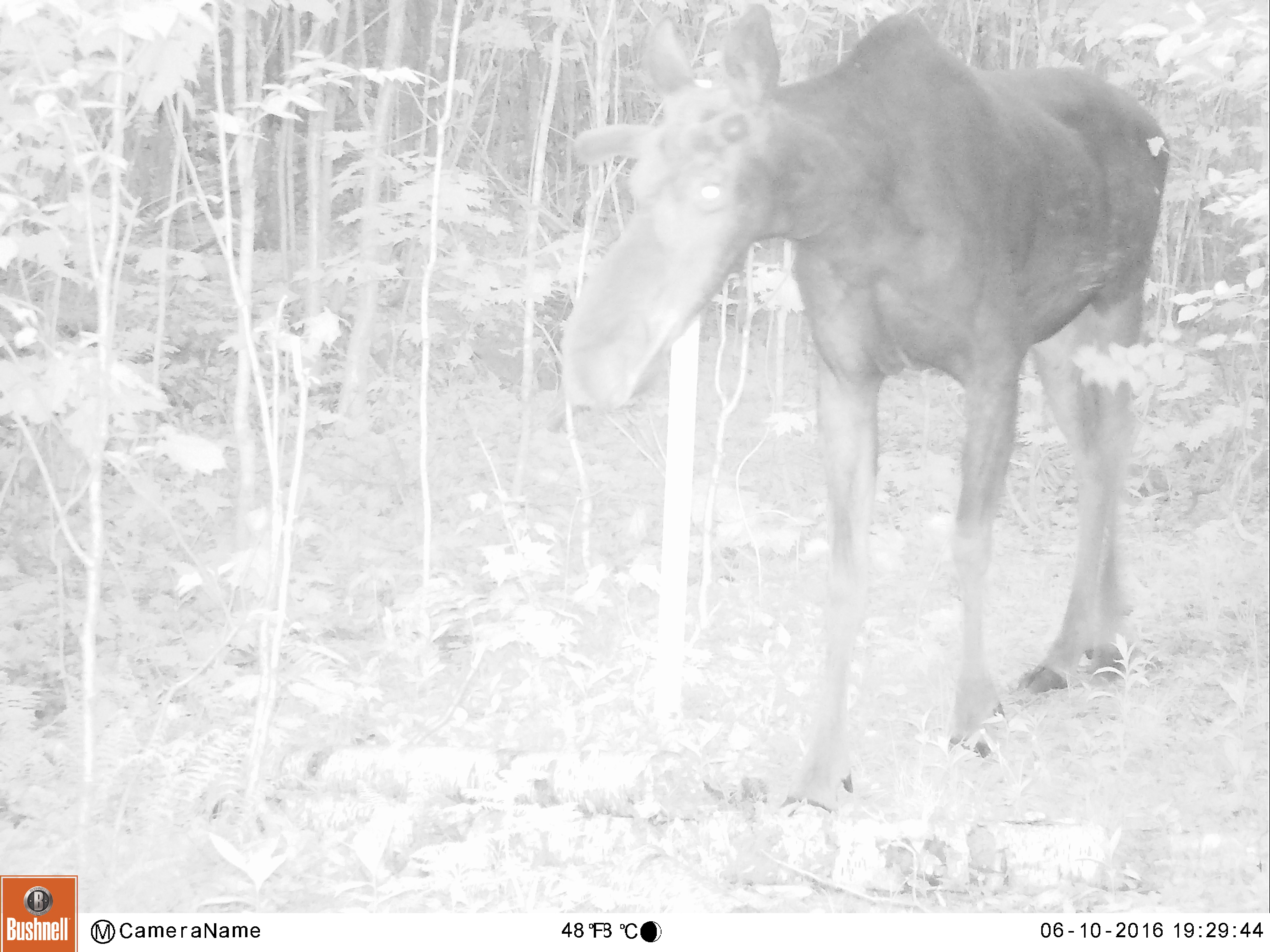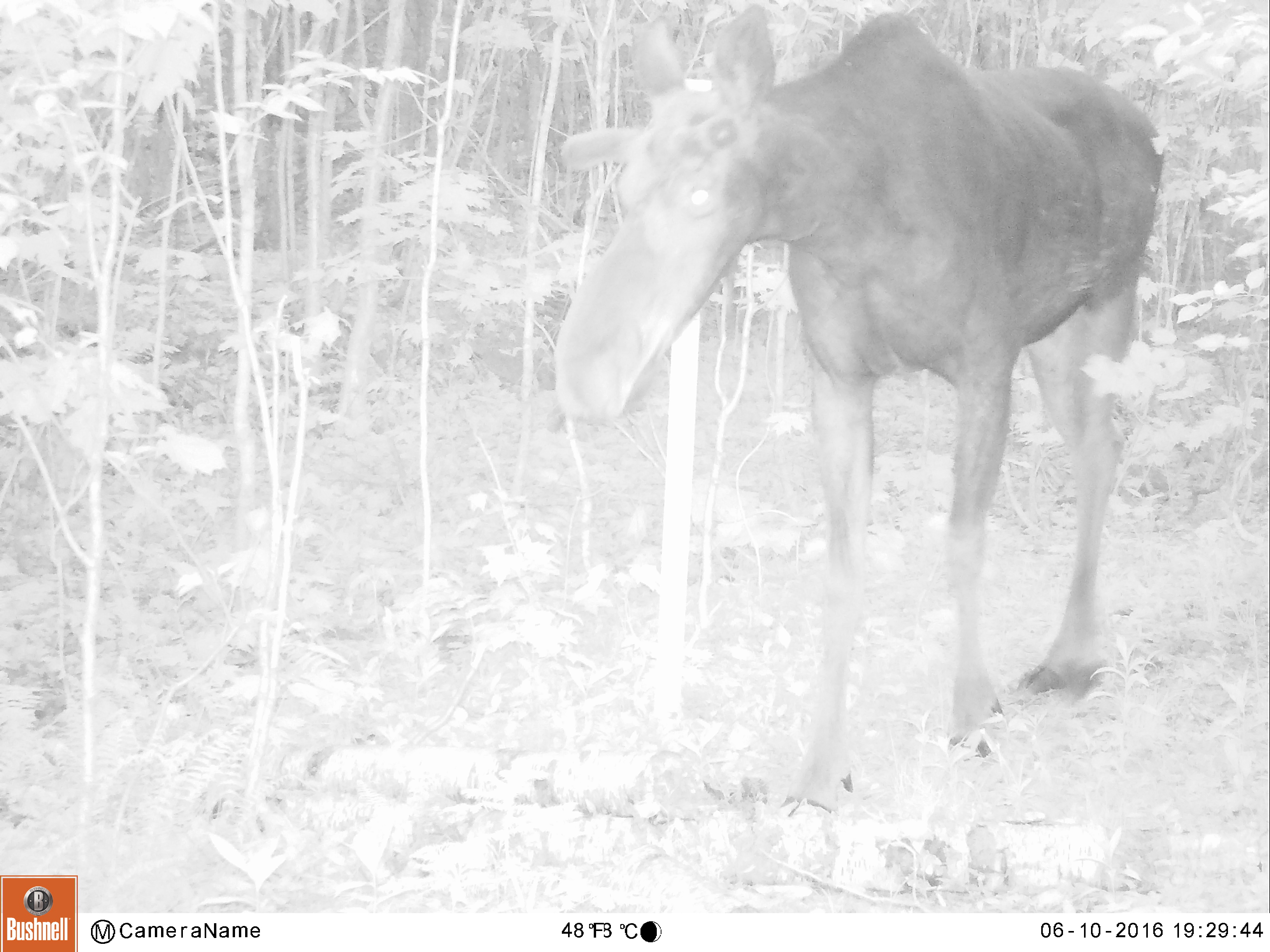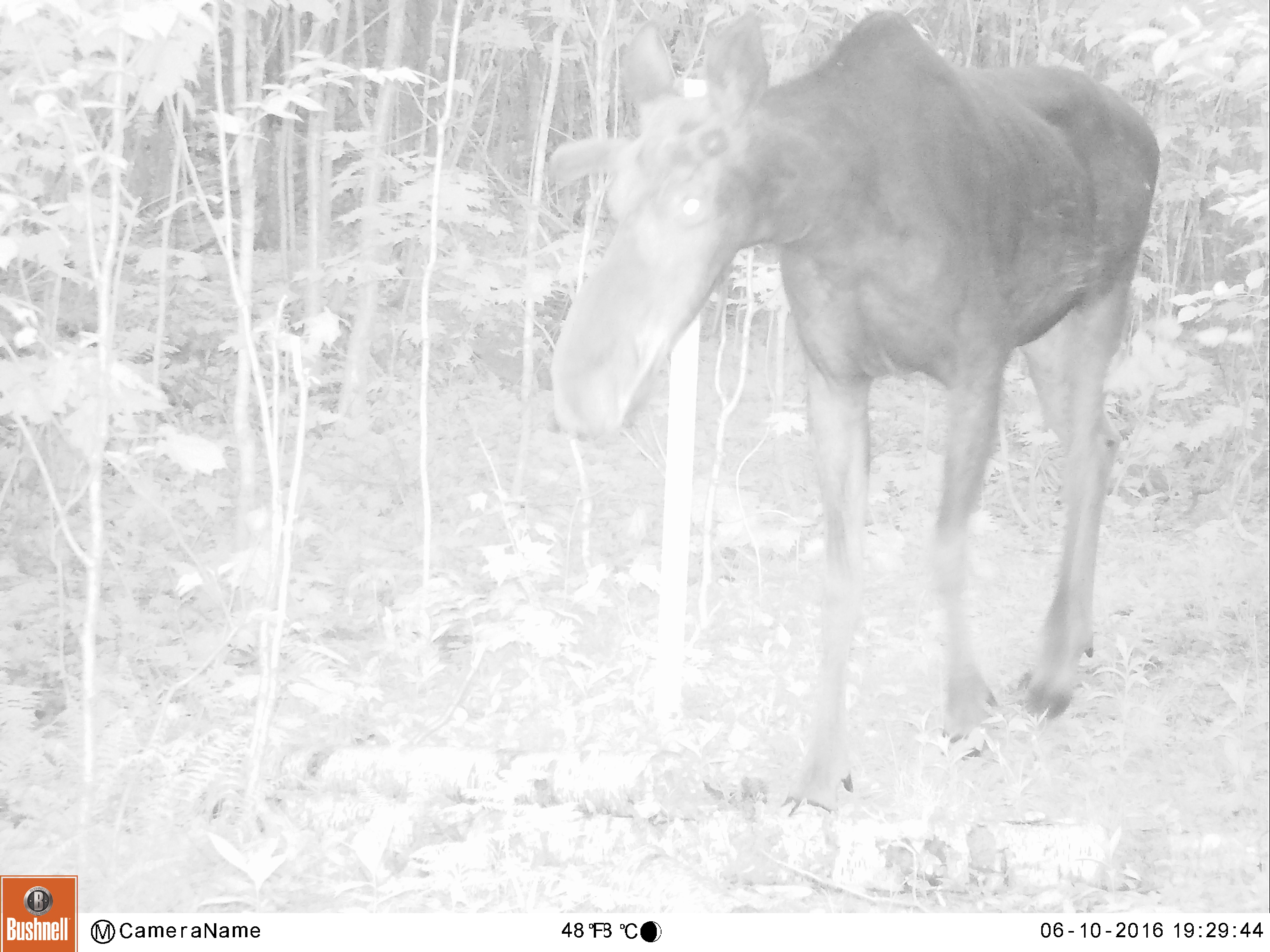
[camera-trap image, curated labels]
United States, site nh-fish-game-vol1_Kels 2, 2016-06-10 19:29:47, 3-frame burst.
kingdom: Animalia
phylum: Chordata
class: Mammalia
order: Artiodactyla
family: Cervidae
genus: Alces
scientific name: Alces alces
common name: moose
Moose (Alces alces).